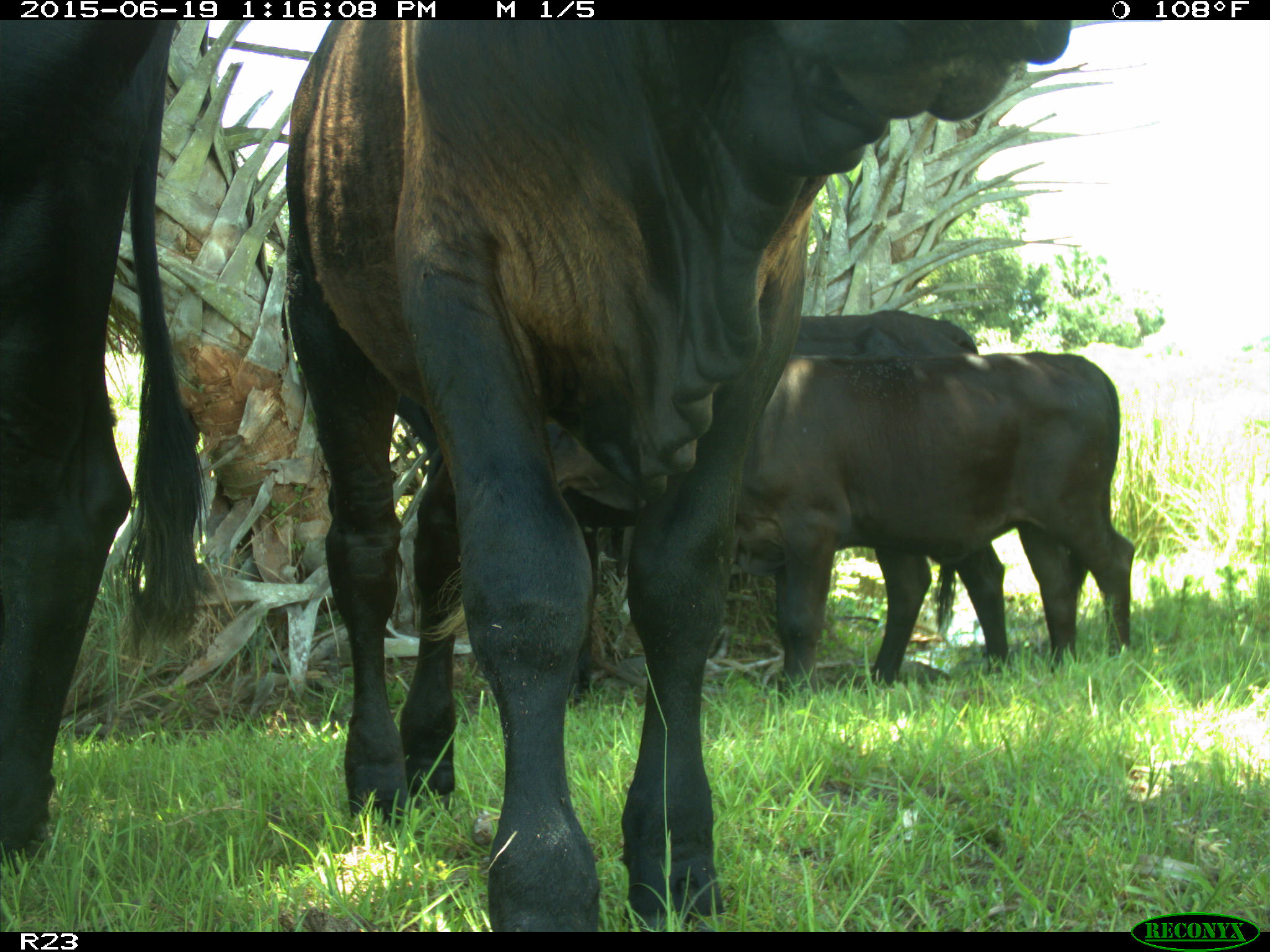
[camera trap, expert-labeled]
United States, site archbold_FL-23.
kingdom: Animalia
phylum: Chordata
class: Mammalia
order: Artiodactyla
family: Suidae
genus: Sus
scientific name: Sus scrofa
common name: wild boar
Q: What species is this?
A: Sus scrofa (wild boar).